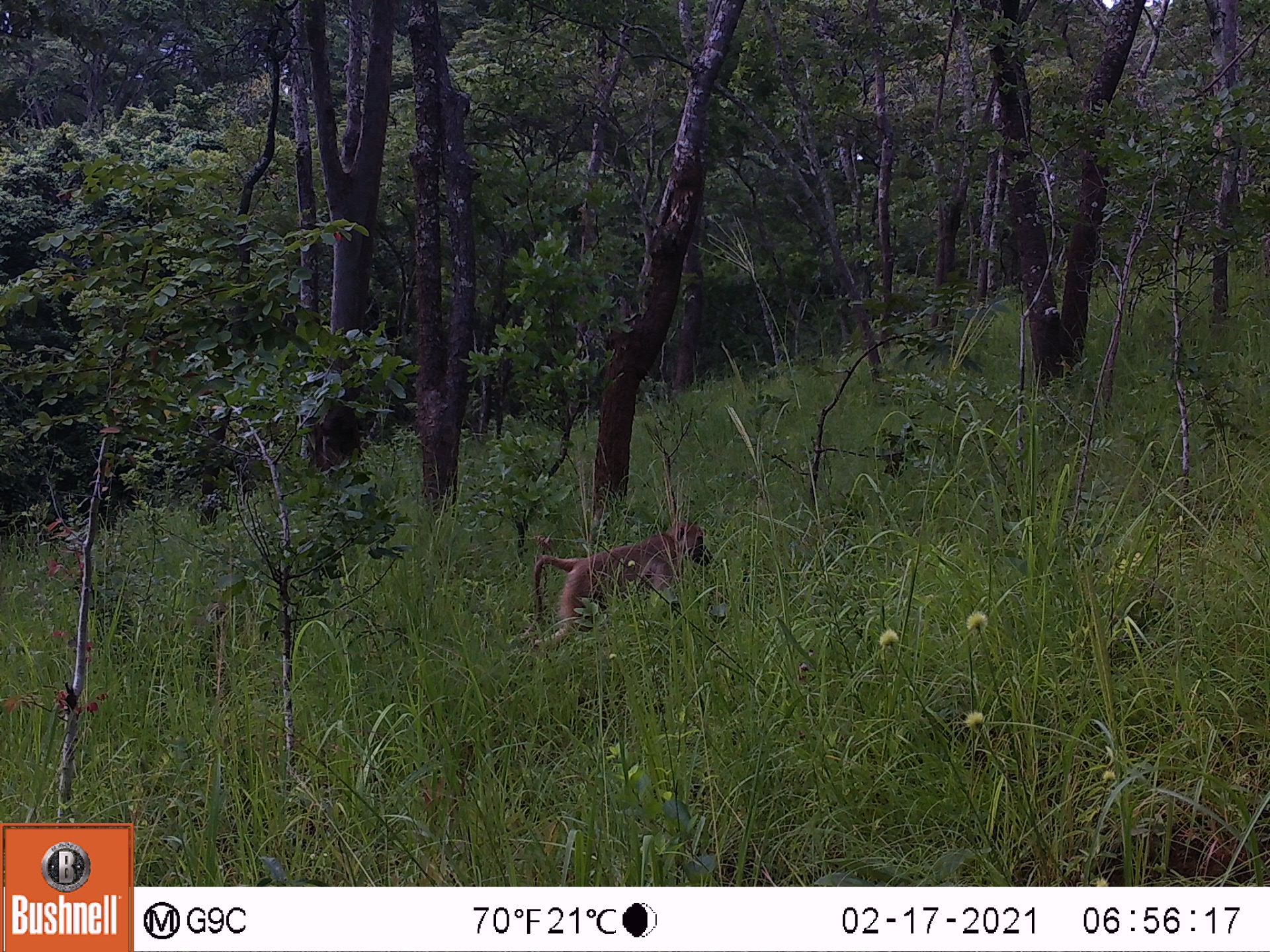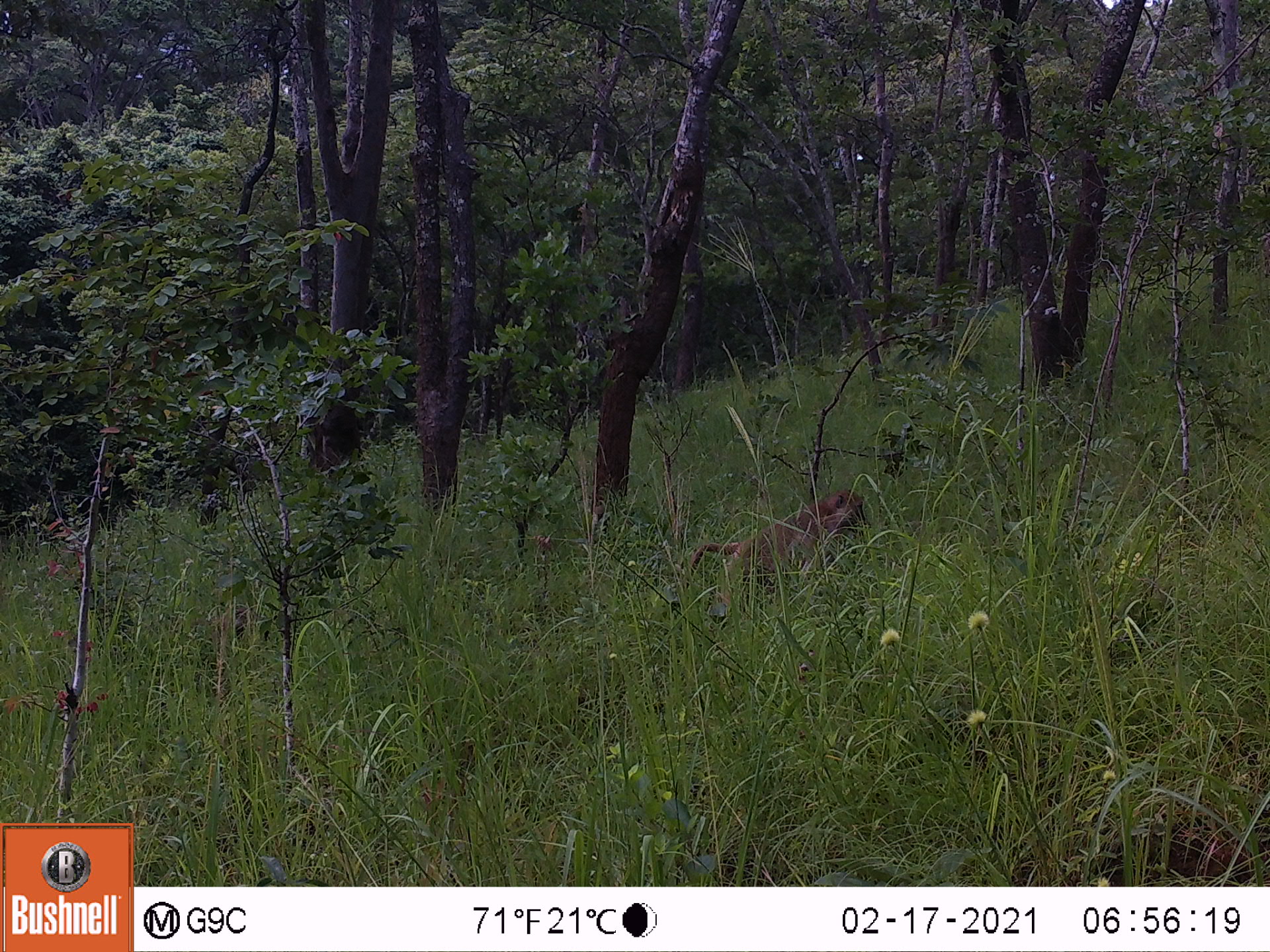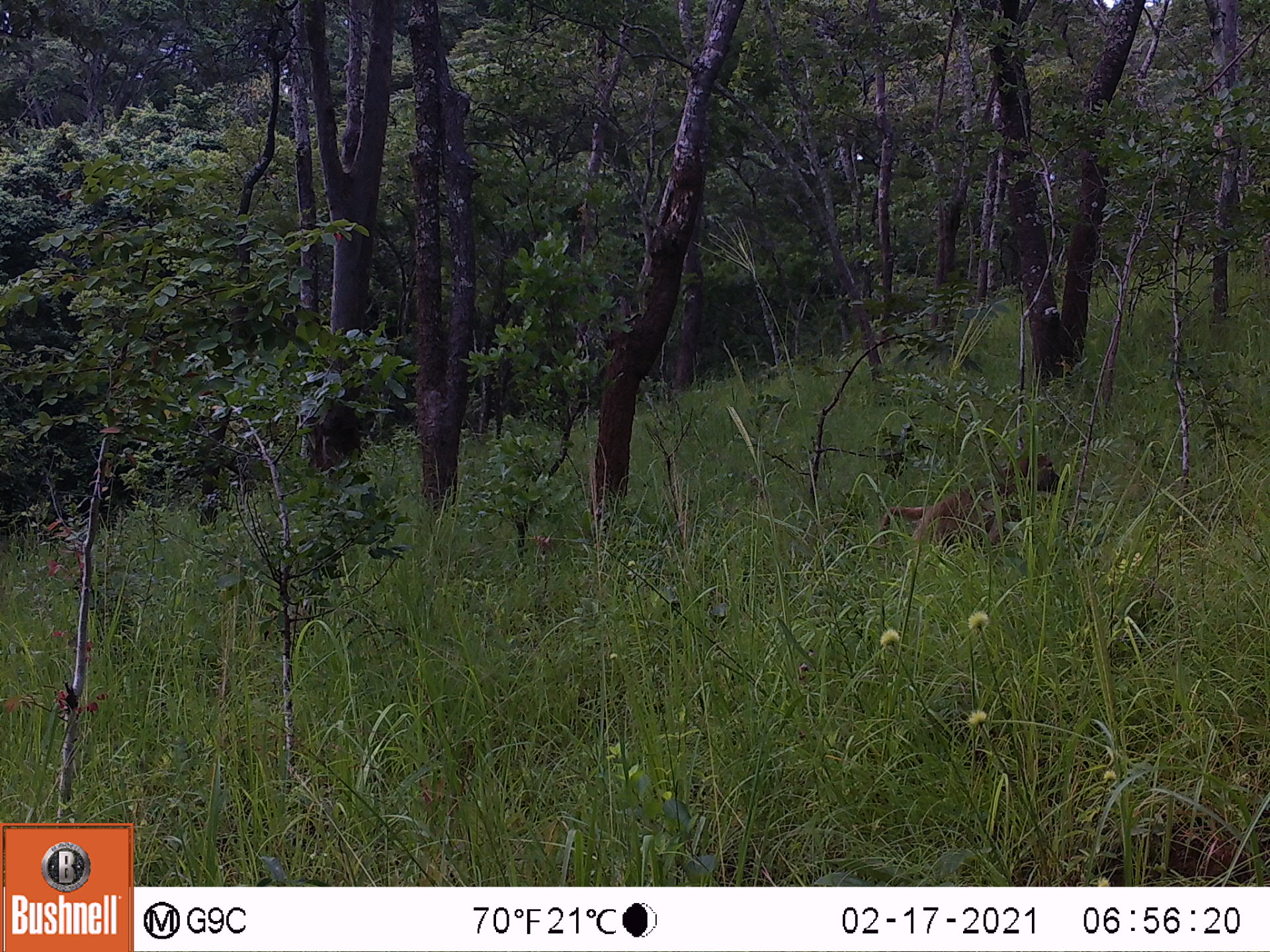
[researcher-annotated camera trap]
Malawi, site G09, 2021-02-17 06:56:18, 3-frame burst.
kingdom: Animalia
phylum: Chordata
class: Mammalia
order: Primates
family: Cercopithecidae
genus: Papio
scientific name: Papio cynocephalus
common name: yellow baboon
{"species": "yellow baboon (Papio cynocephalus)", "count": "1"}